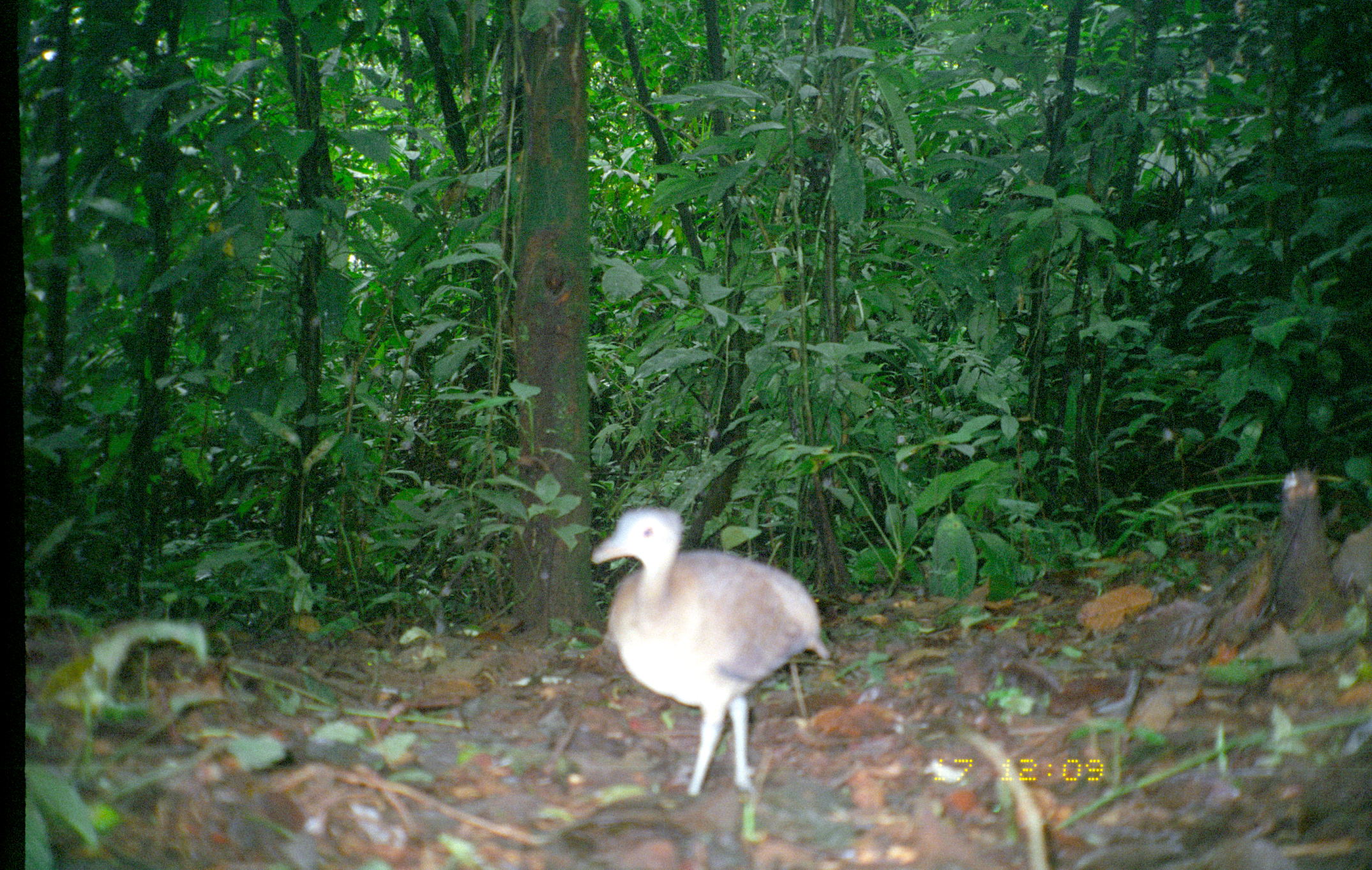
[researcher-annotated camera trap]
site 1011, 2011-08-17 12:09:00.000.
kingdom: Animalia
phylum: Chordata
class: Aves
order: Tinamiformes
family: Tinamidae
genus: Tinamus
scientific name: Tinamus major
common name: great tinamou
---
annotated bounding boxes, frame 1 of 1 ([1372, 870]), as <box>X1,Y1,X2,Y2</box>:
tinamus major: <box>587,506,830,793</box>